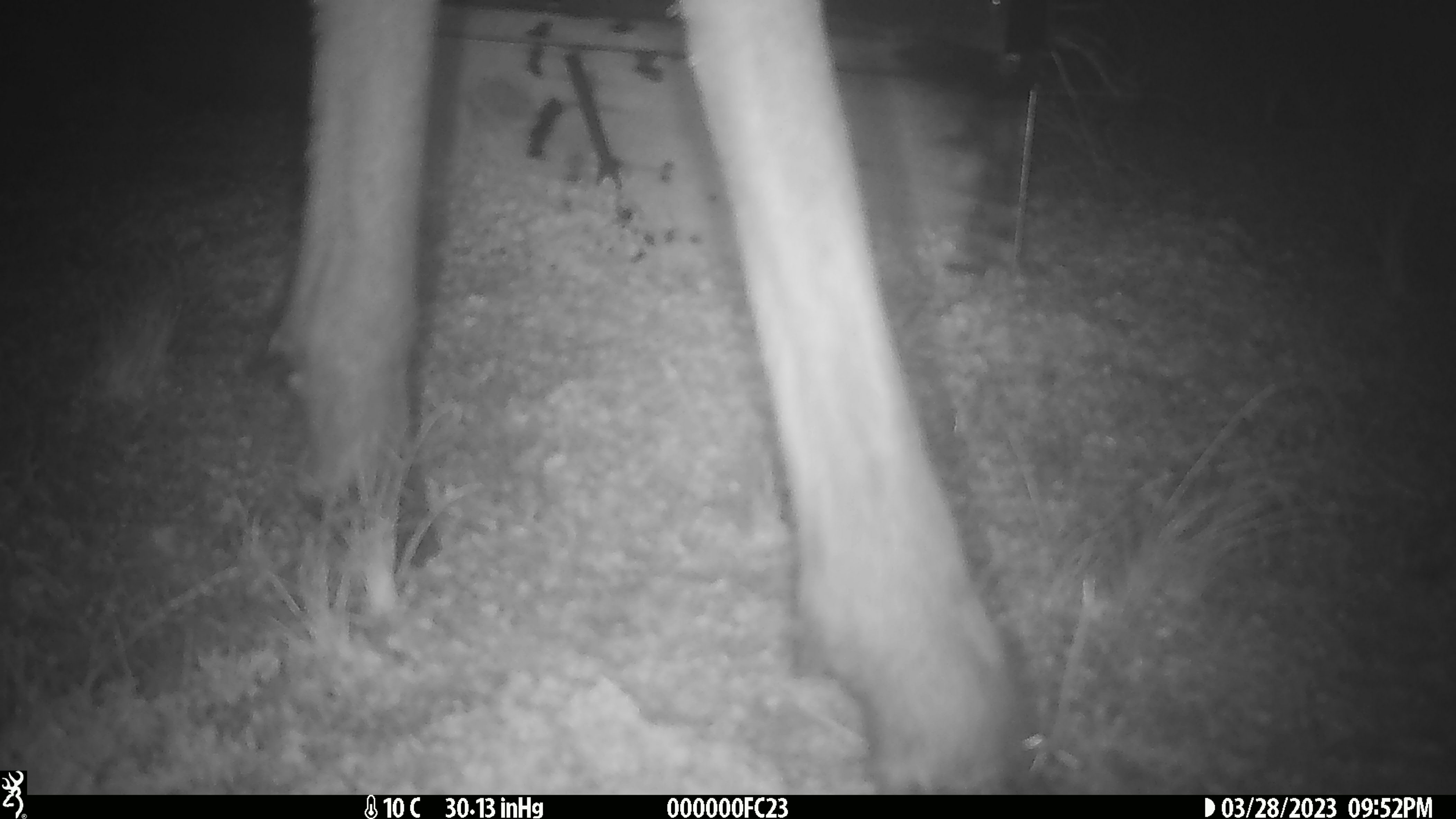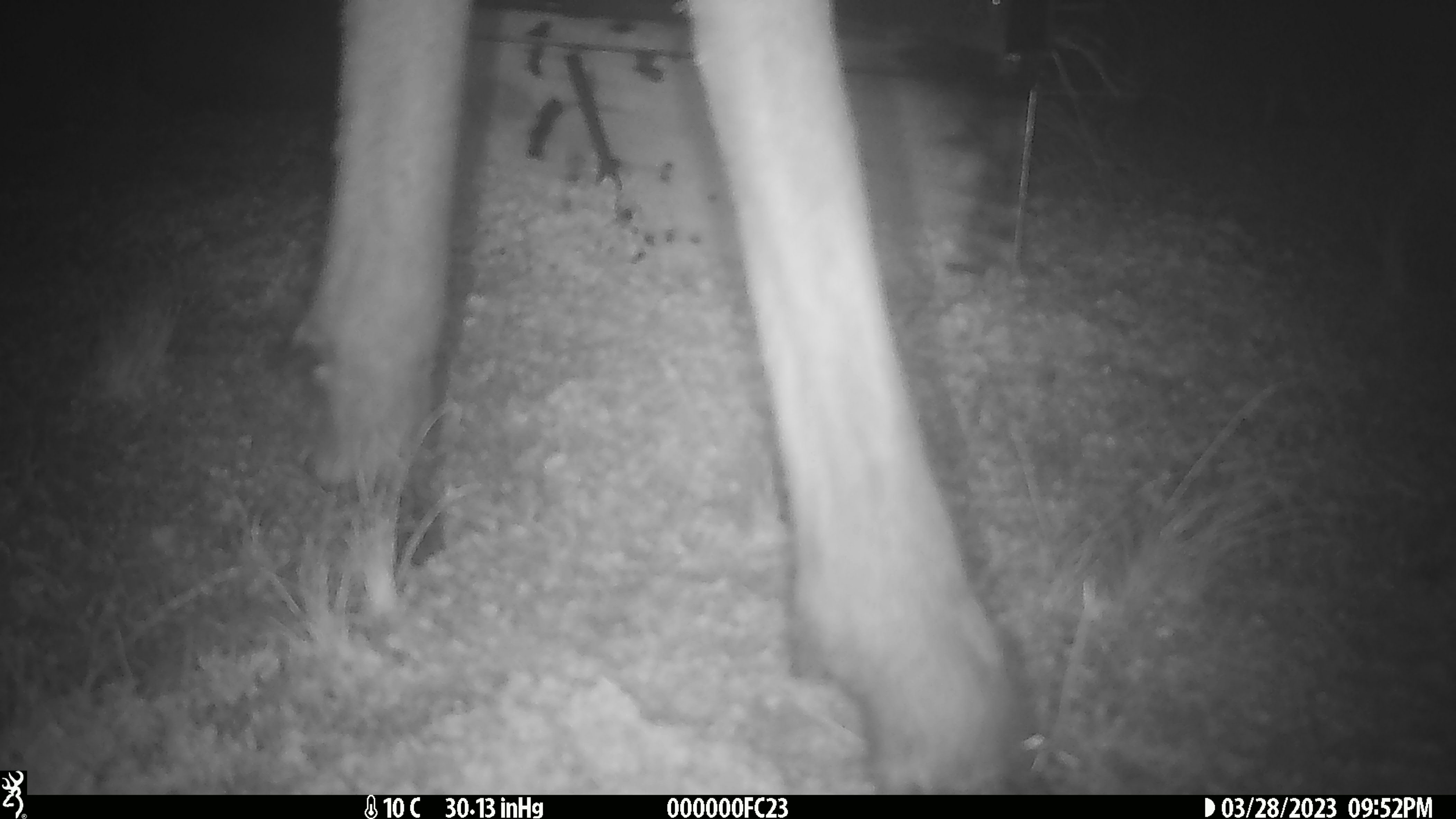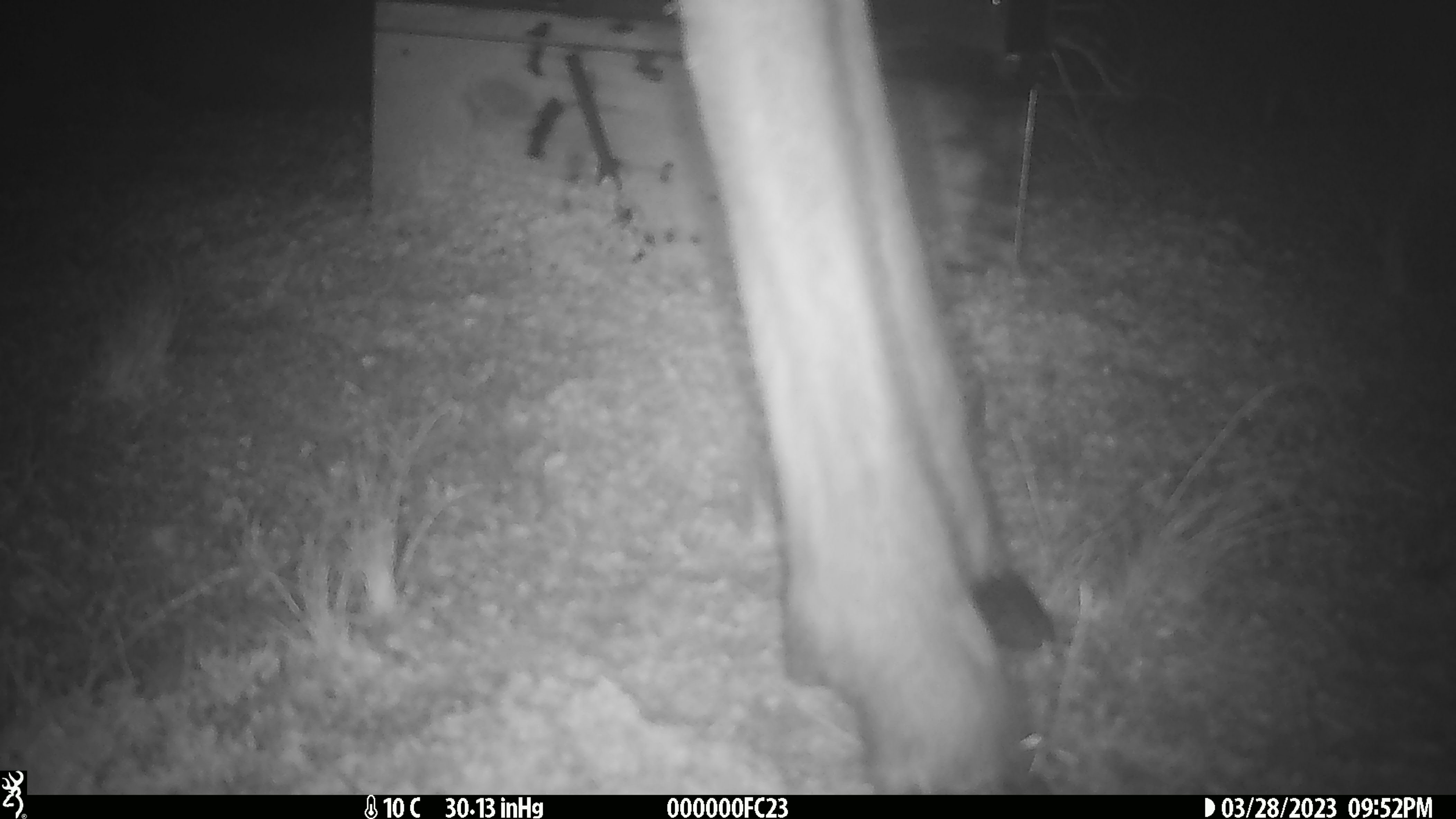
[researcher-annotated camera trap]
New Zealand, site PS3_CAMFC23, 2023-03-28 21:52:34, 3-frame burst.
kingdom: Animalia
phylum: Chordata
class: Mammalia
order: Artiodactyla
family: Cervidae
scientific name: Cervidae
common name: deer